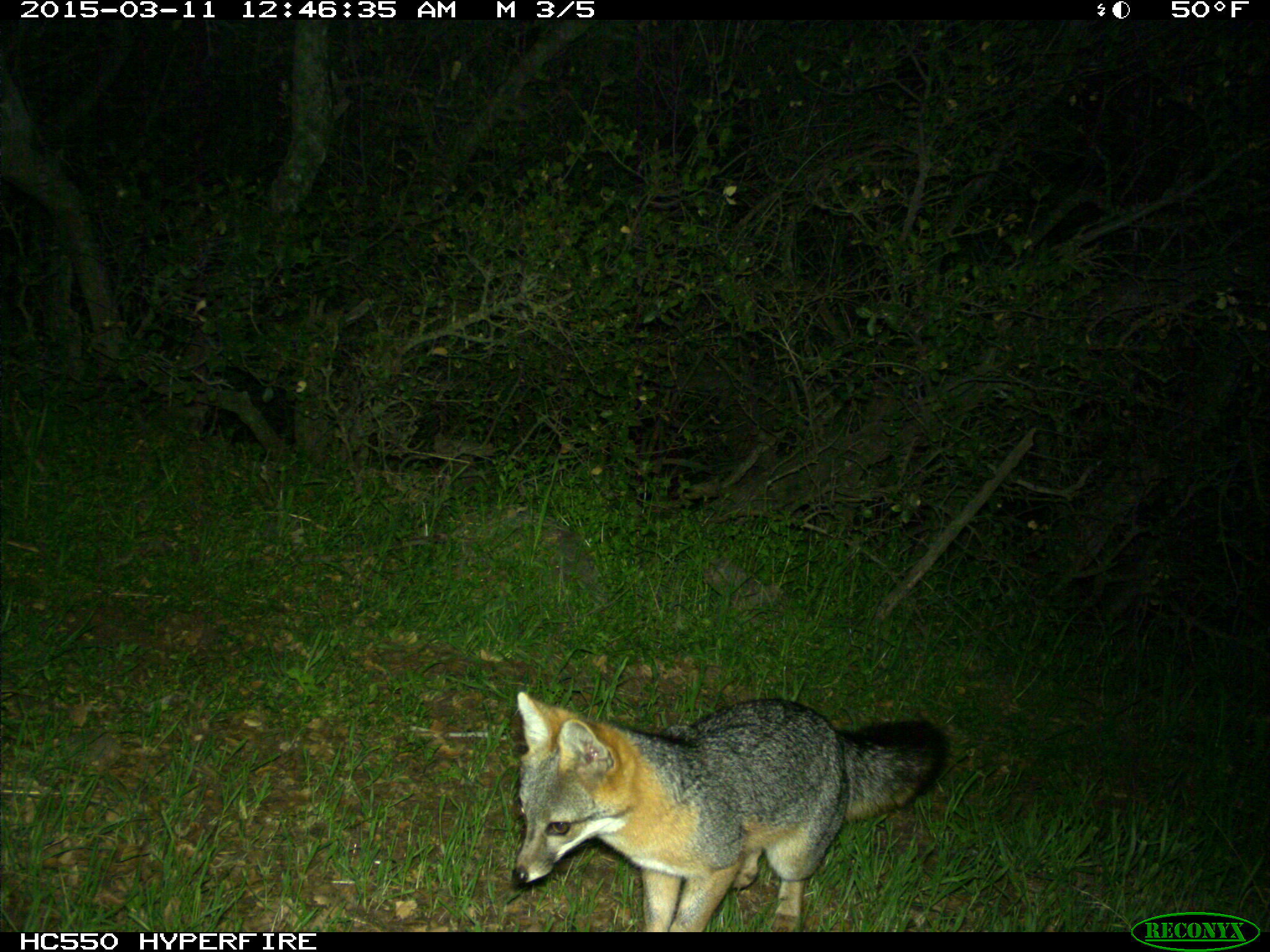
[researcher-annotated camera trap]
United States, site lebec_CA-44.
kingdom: Animalia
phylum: Chordata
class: Mammalia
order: Carnivora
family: Canidae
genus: Urocyon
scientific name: Urocyon cinereoargenteus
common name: gray fox